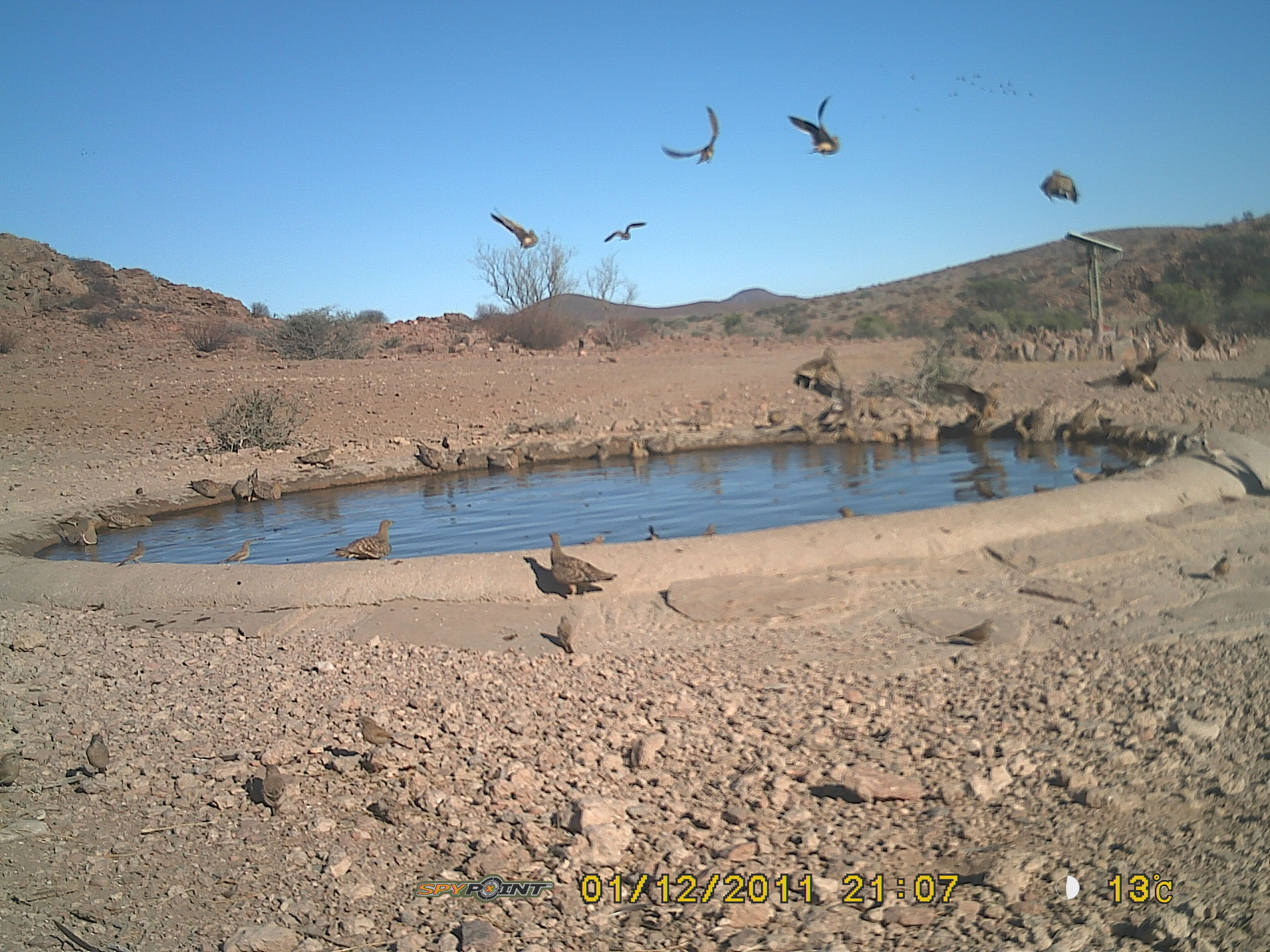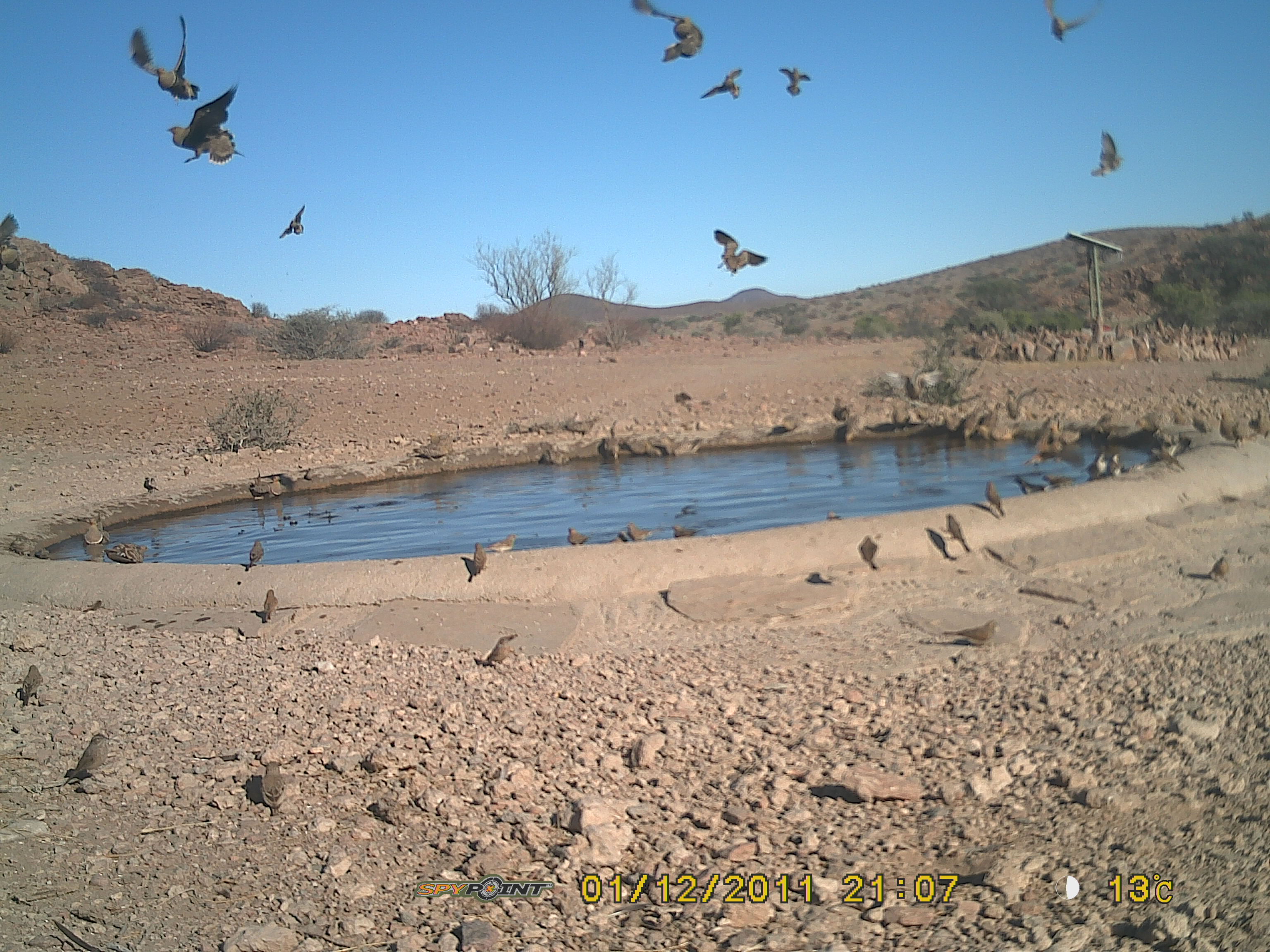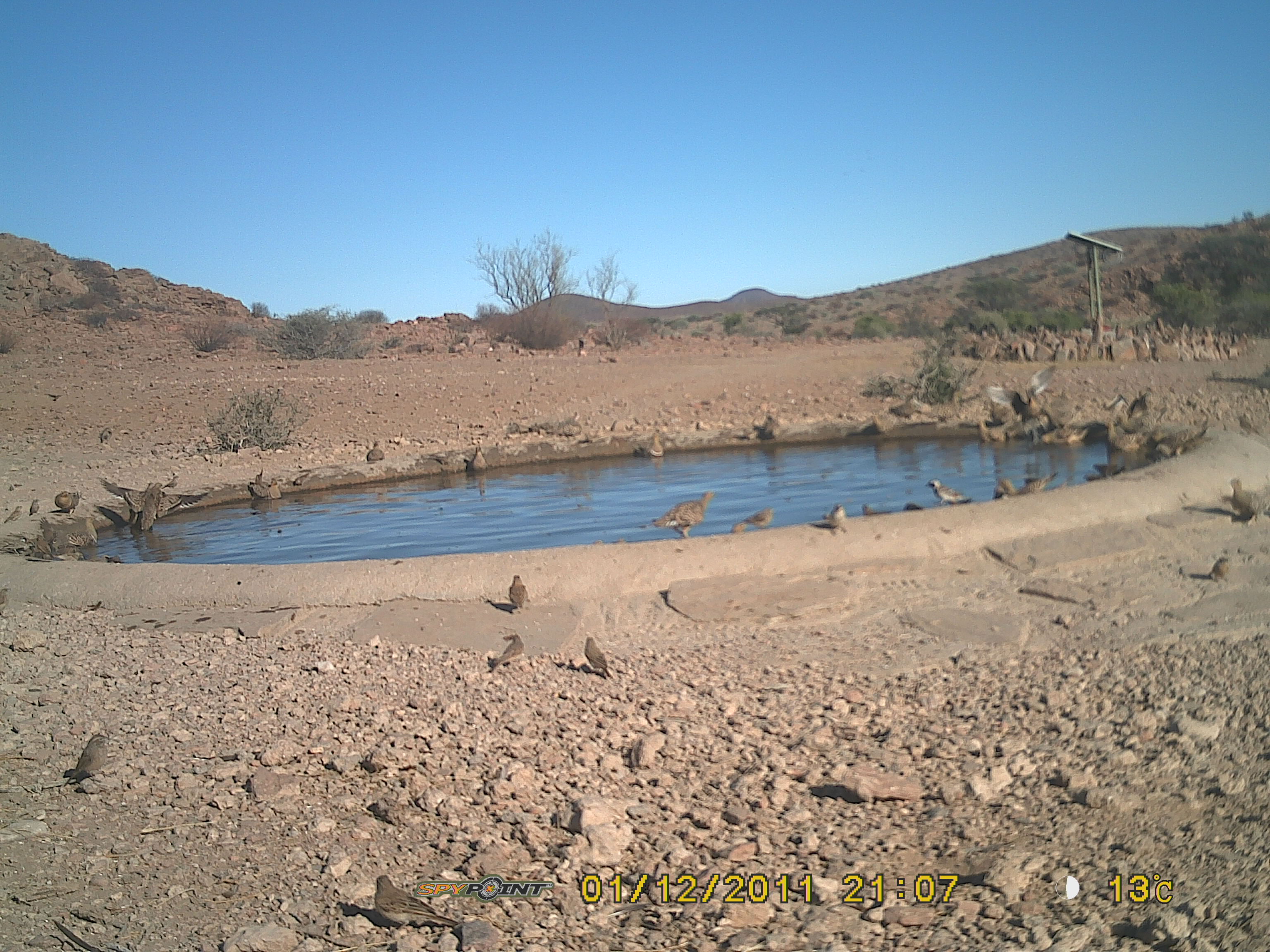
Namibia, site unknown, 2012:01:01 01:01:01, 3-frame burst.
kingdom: Animalia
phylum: Chordata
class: Aves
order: Pterocliformes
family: Pteroclidae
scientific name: Pteroclidae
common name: sandgrouse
Pteroclidae (sandgrouse).